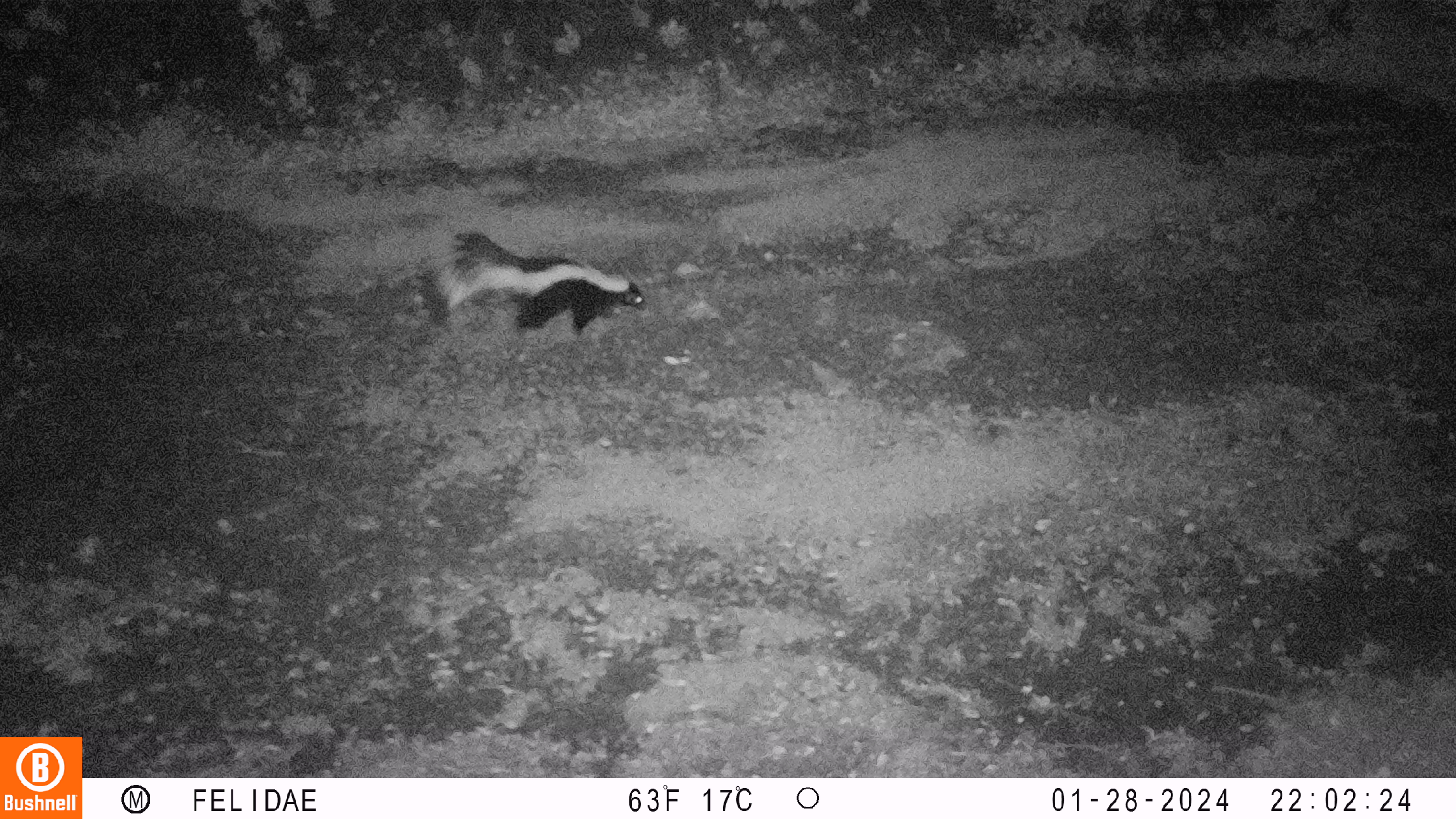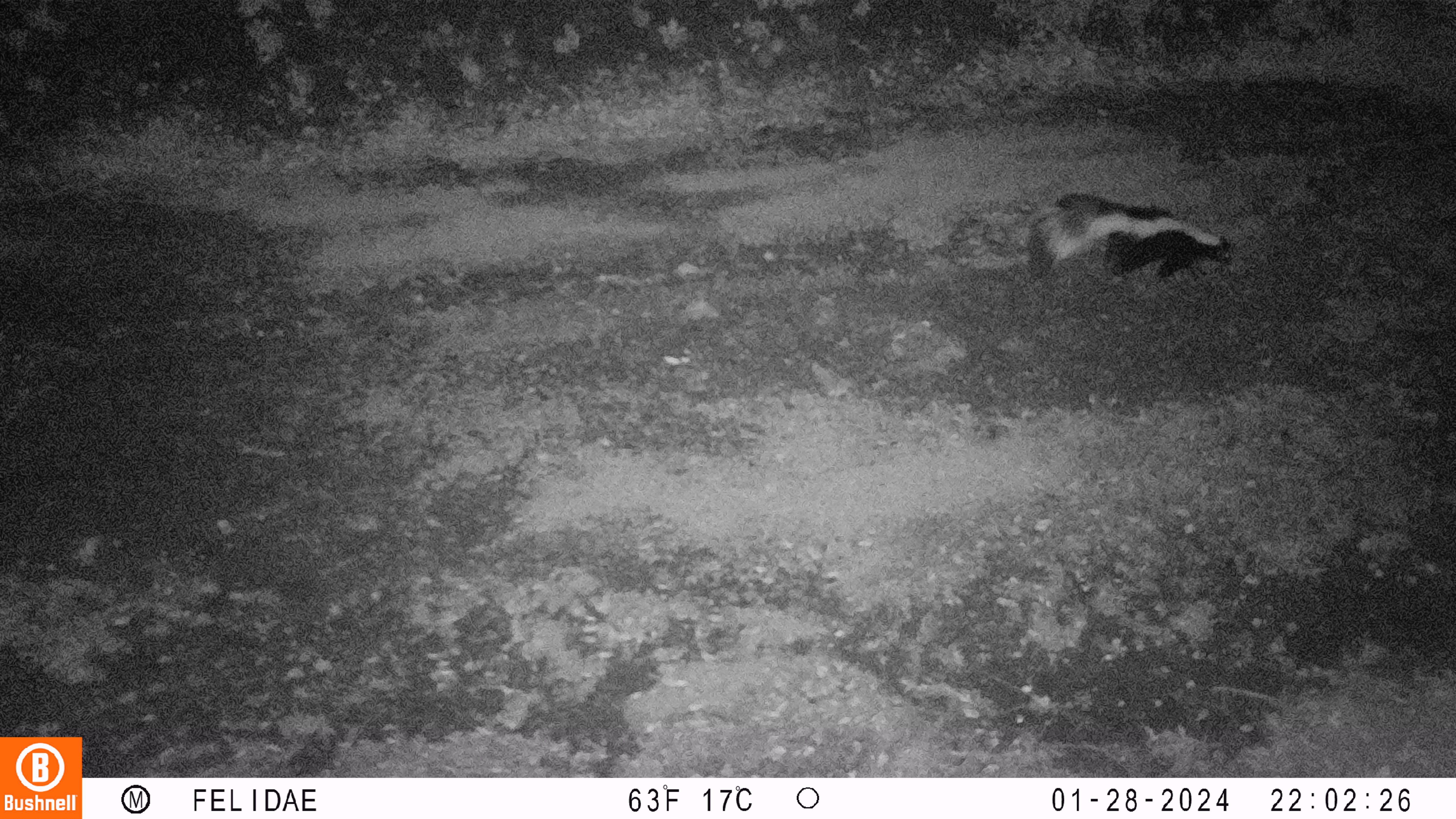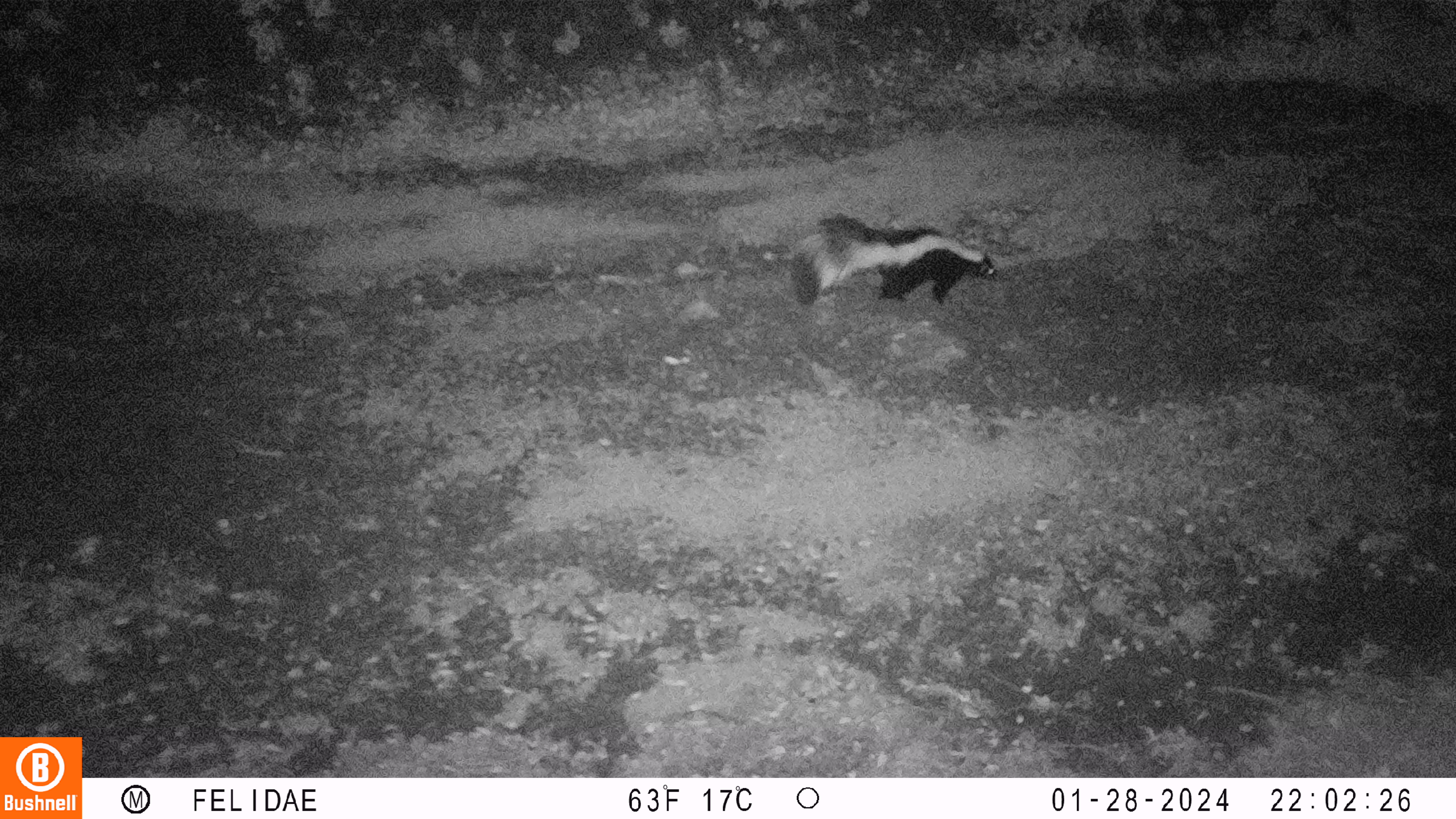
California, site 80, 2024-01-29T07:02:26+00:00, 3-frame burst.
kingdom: Animalia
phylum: Chordata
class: Mammalia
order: Carnivora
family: Mephitidae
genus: Mephitis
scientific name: Mephitis mephitis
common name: striped skunk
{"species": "striped skunk (Mephitis mephitis)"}